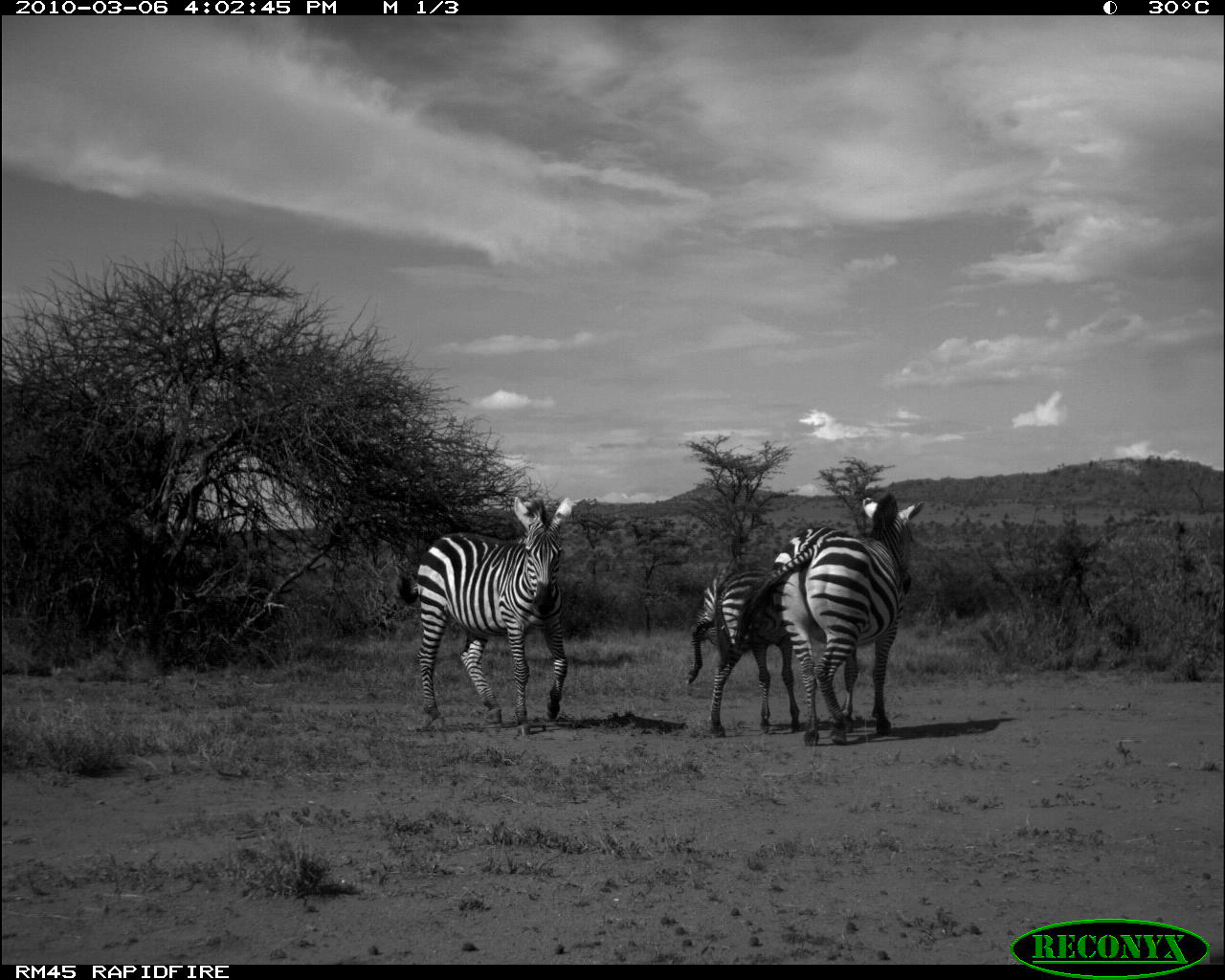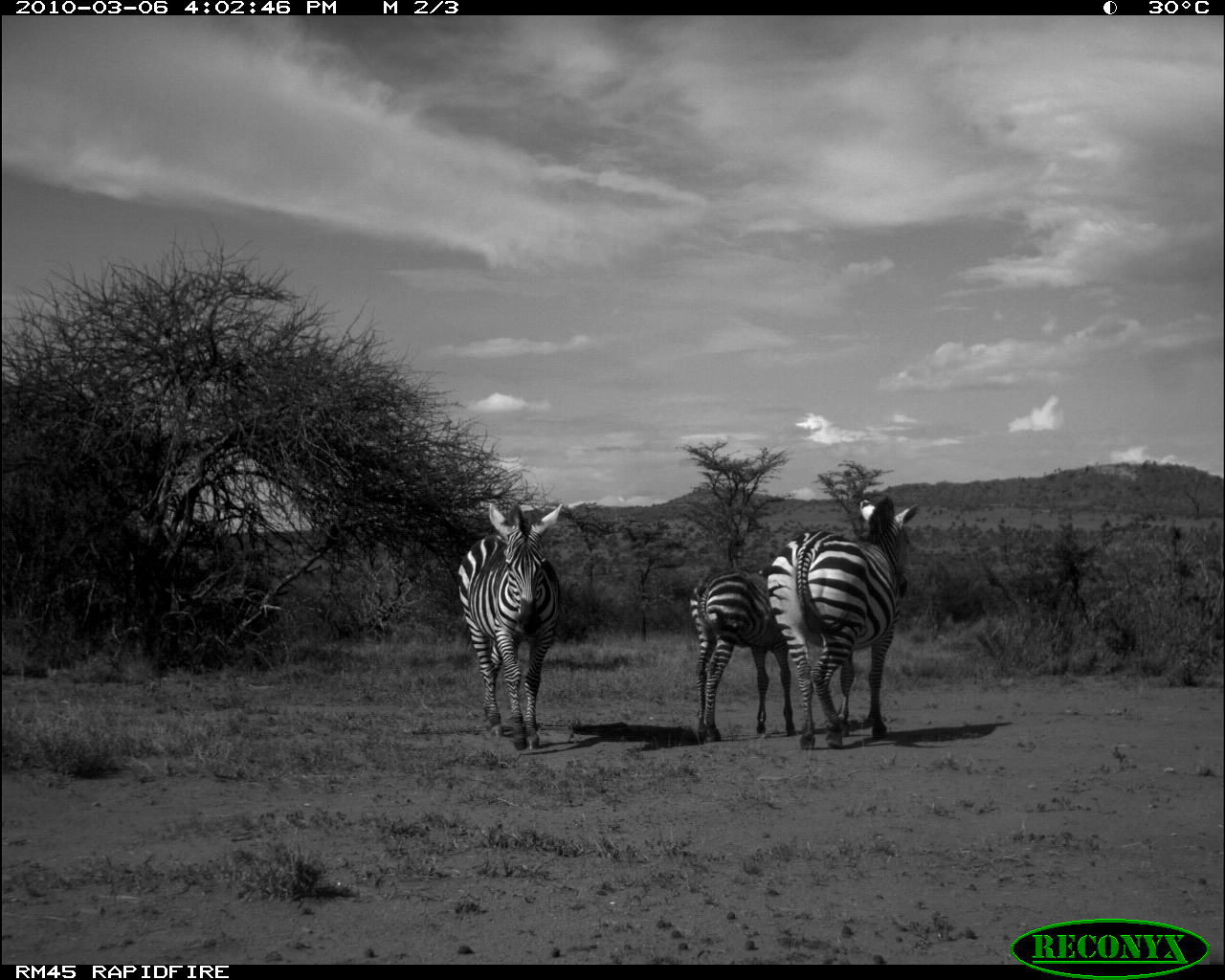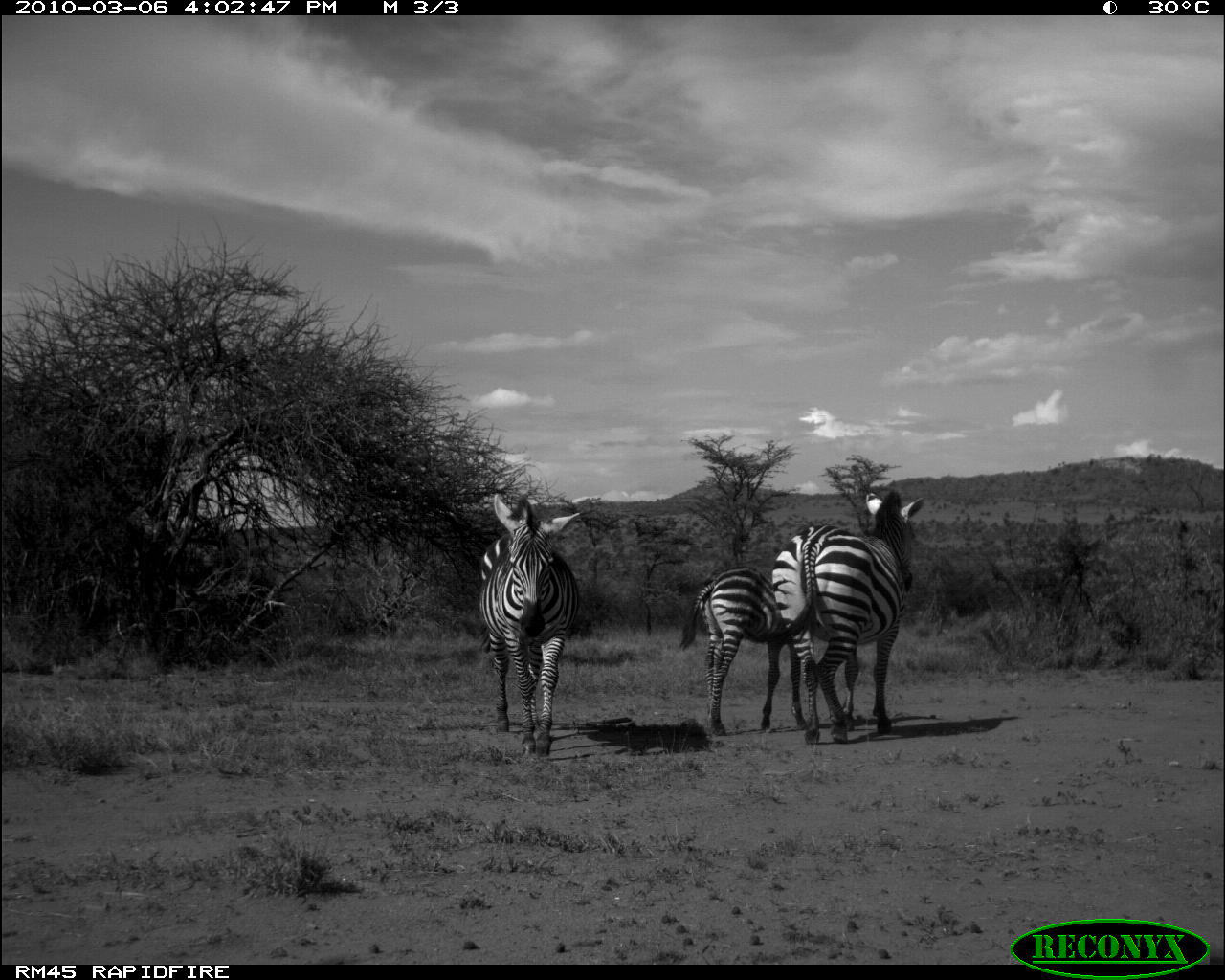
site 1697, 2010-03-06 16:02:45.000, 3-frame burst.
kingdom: Animalia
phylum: Chordata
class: Mammalia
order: Perissodactyla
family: Equidae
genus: Equus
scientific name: Equus quagga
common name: plains zebra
Equus quagga (plains zebra), count 3.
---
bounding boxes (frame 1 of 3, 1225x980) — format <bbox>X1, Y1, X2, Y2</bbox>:
equus quagga: <bbox>735, 491, 925, 747</bbox>; <bbox>395, 496, 574, 737</bbox>; <bbox>686, 559, 800, 737</bbox>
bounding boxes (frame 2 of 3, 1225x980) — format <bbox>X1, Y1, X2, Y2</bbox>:
equus quagga: <bbox>766, 496, 921, 752</bbox>; <bbox>688, 566, 857, 744</bbox>; <bbox>455, 500, 562, 751</bbox>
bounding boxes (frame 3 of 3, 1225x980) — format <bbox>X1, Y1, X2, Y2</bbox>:
equus quagga: <bbox>768, 489, 926, 744</bbox>; <bbox>474, 492, 580, 757</bbox>; <bbox>680, 565, 808, 736</bbox>